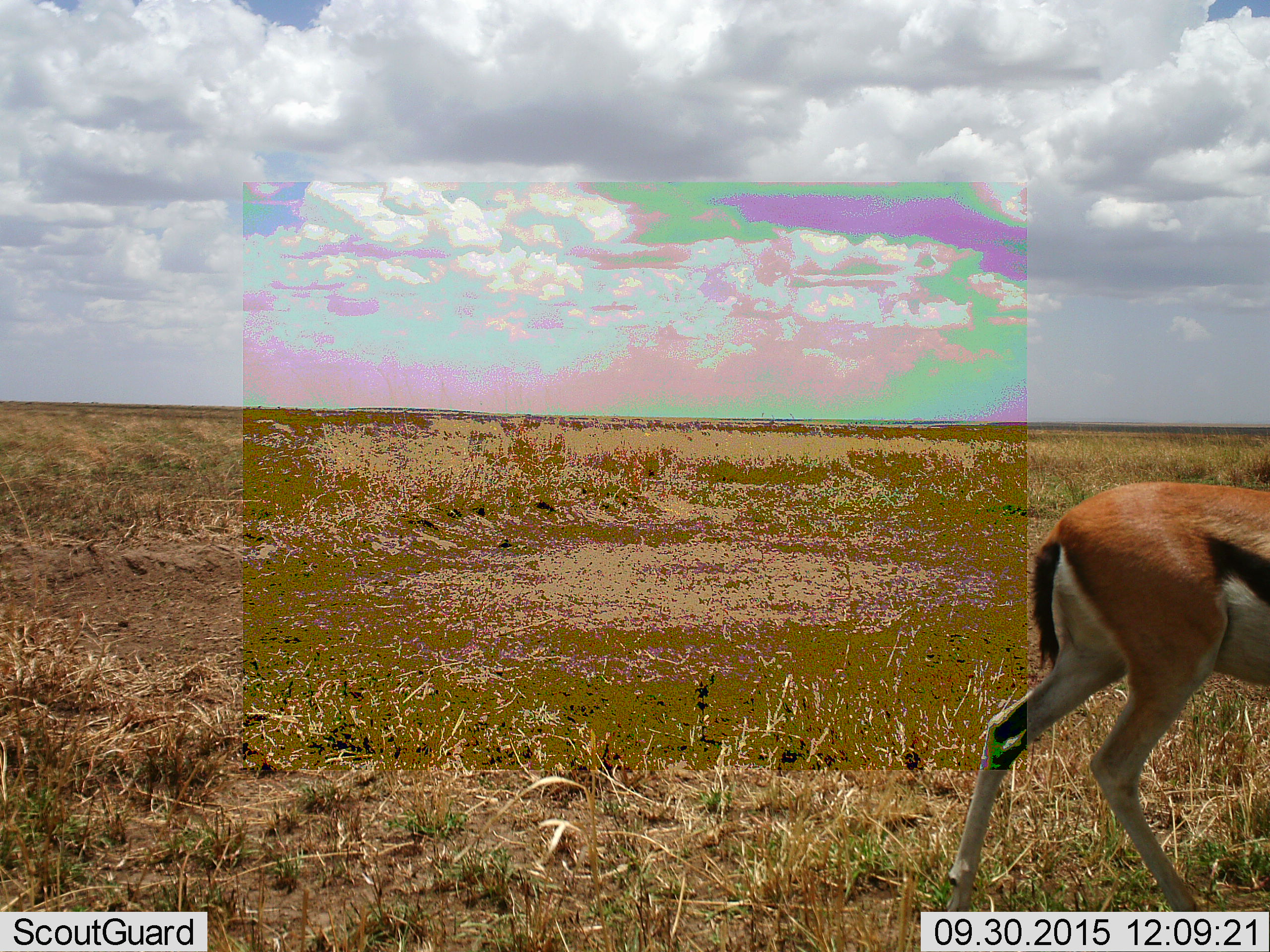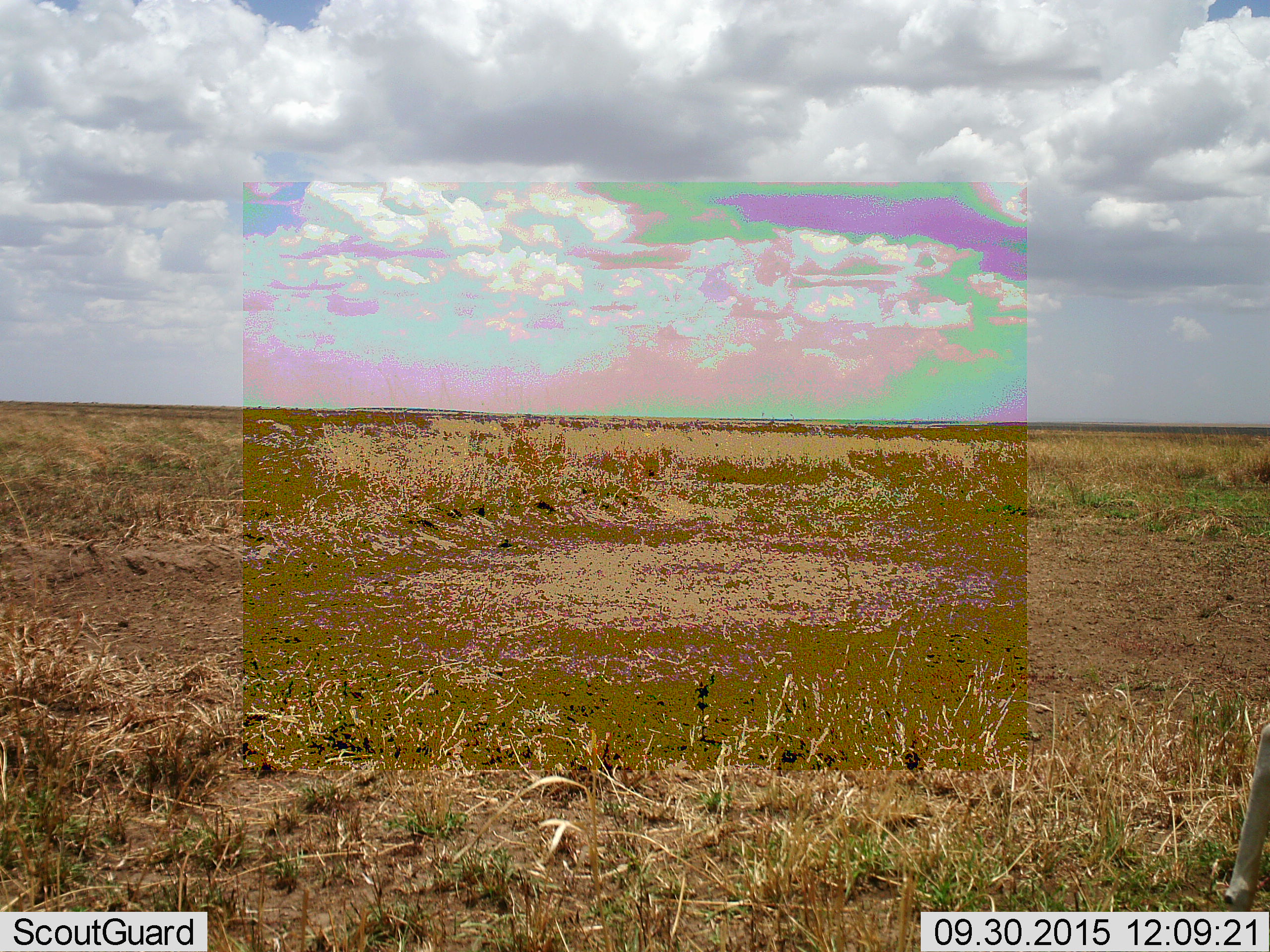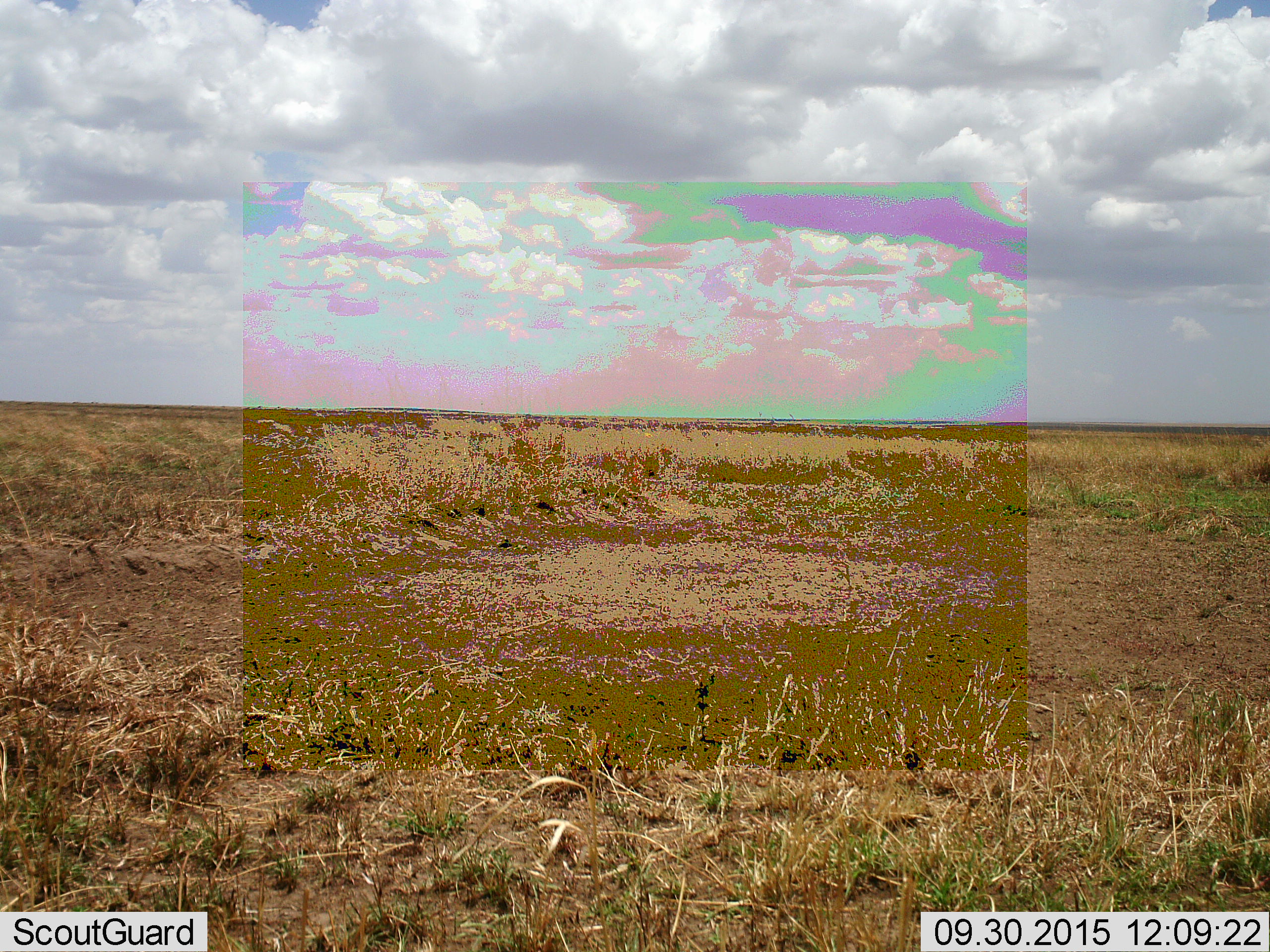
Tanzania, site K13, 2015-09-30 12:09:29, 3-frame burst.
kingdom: Animalia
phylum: Chordata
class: Mammalia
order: Artiodactyla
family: Bovidae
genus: Eudorcas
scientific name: Eudorcas thomsonii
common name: thomson's gazelle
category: gazellethomsons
Gazellethomsons (thomson's gazelle) (Eudorcas thomsonii), count 1. Behavior (volunteer vote fractions): standing 38%, resting 0%, moving 75%, interacting 0%. Young present (vote fraction): 0%. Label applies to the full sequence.